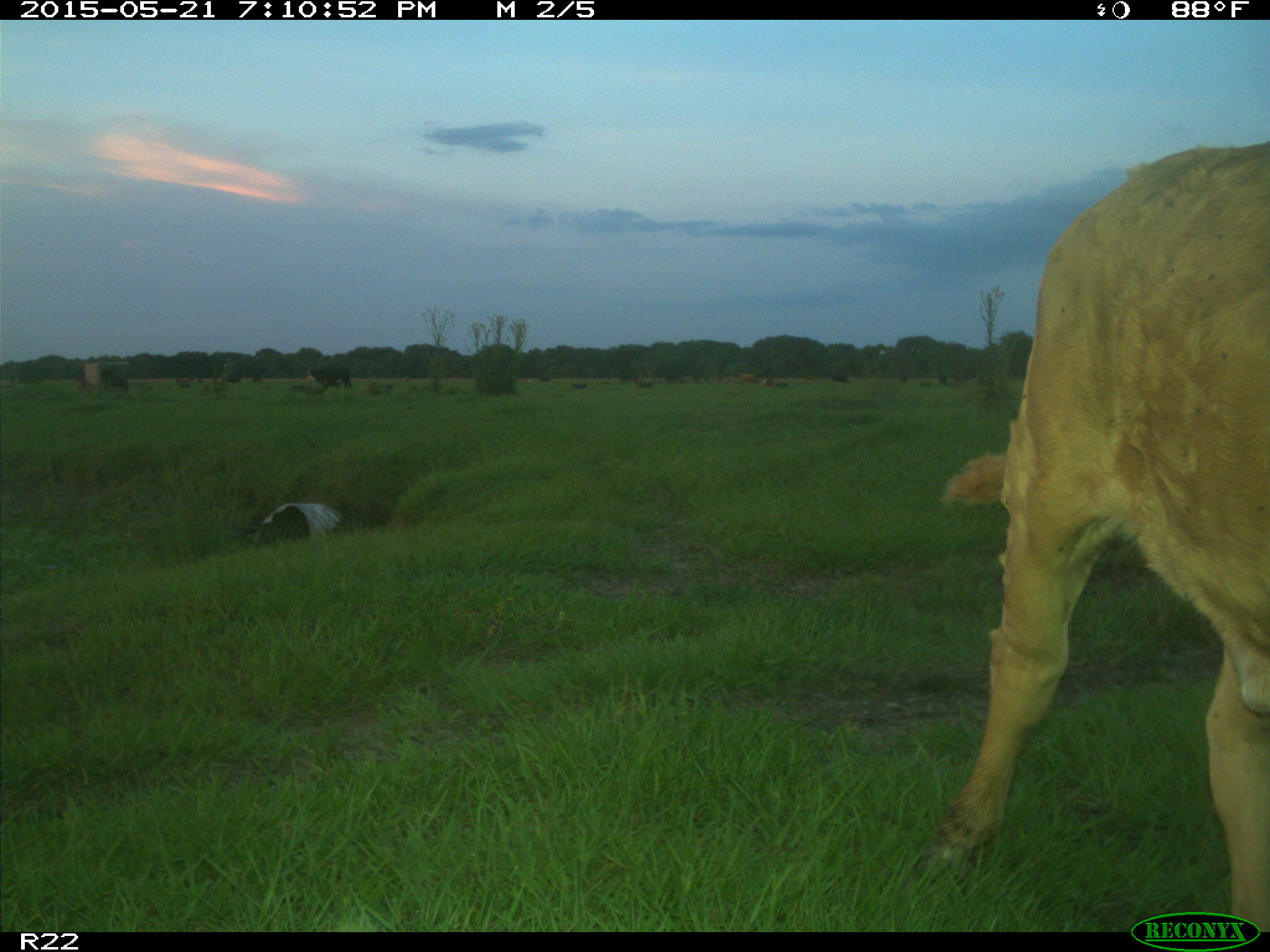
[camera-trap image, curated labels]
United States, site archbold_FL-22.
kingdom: Animalia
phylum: Chordata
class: Mammalia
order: Artiodactyla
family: Bovidae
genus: Bos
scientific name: Bos taurus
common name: domestic cow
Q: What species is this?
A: Bos taurus (domestic cow).